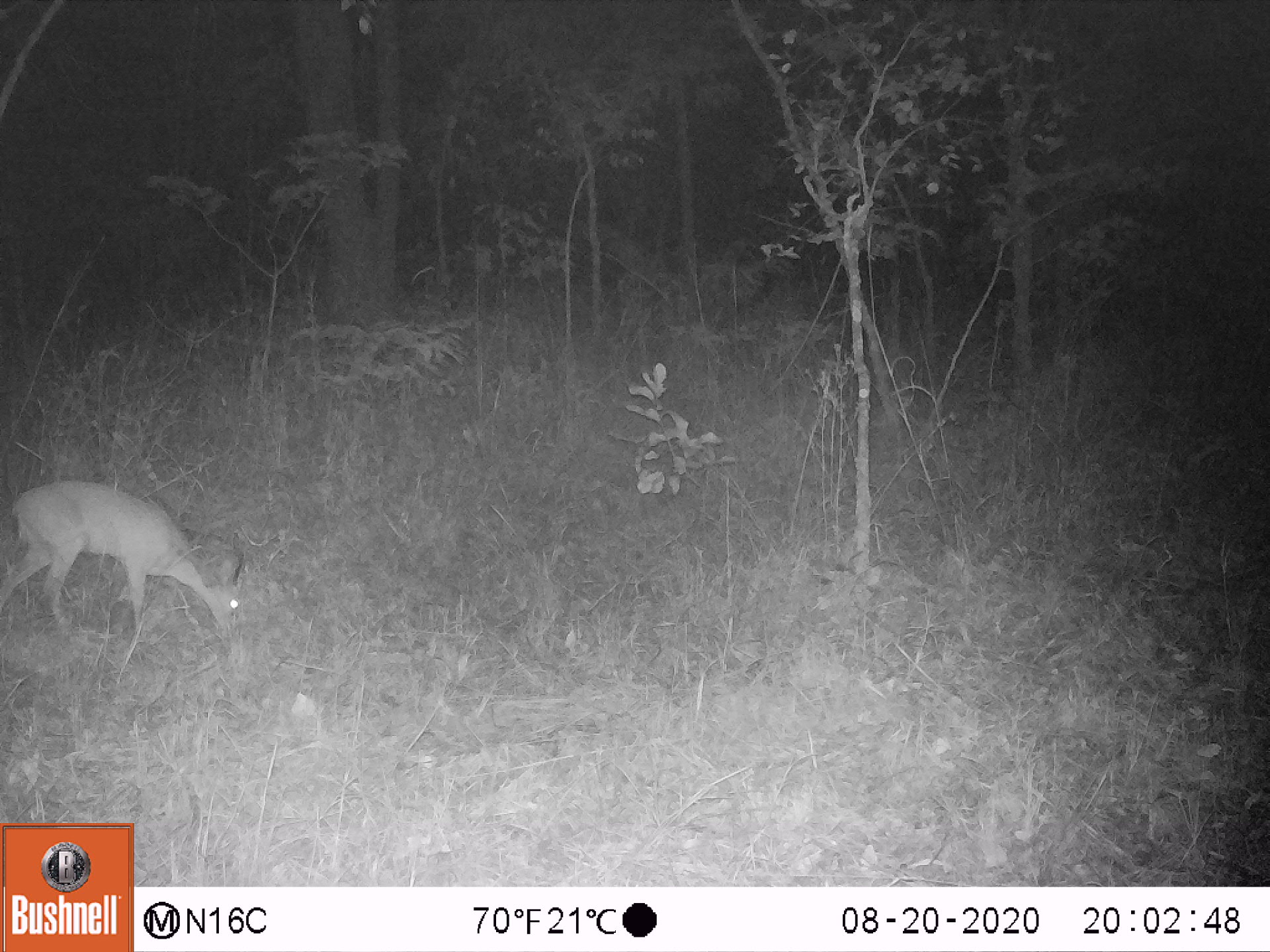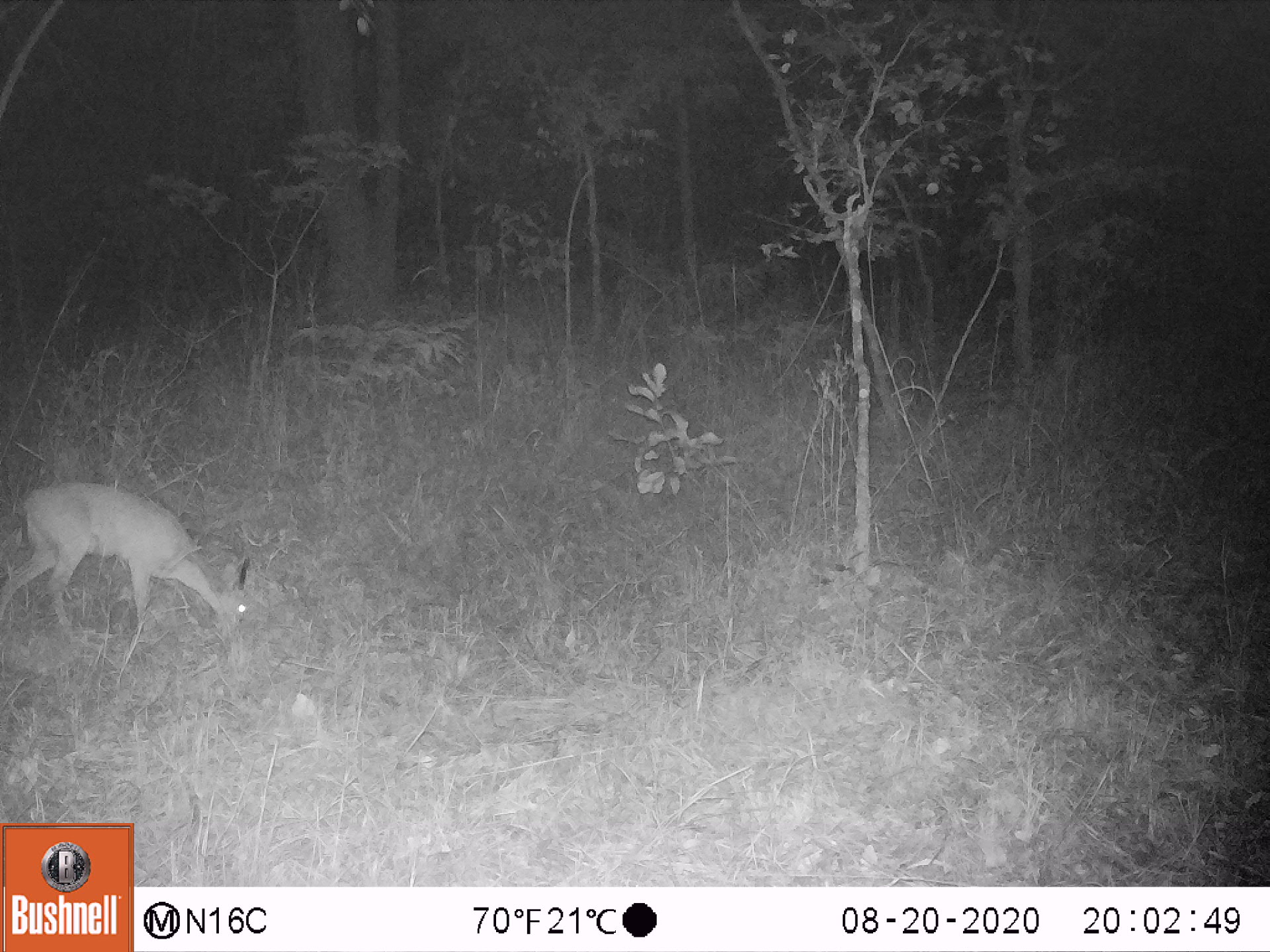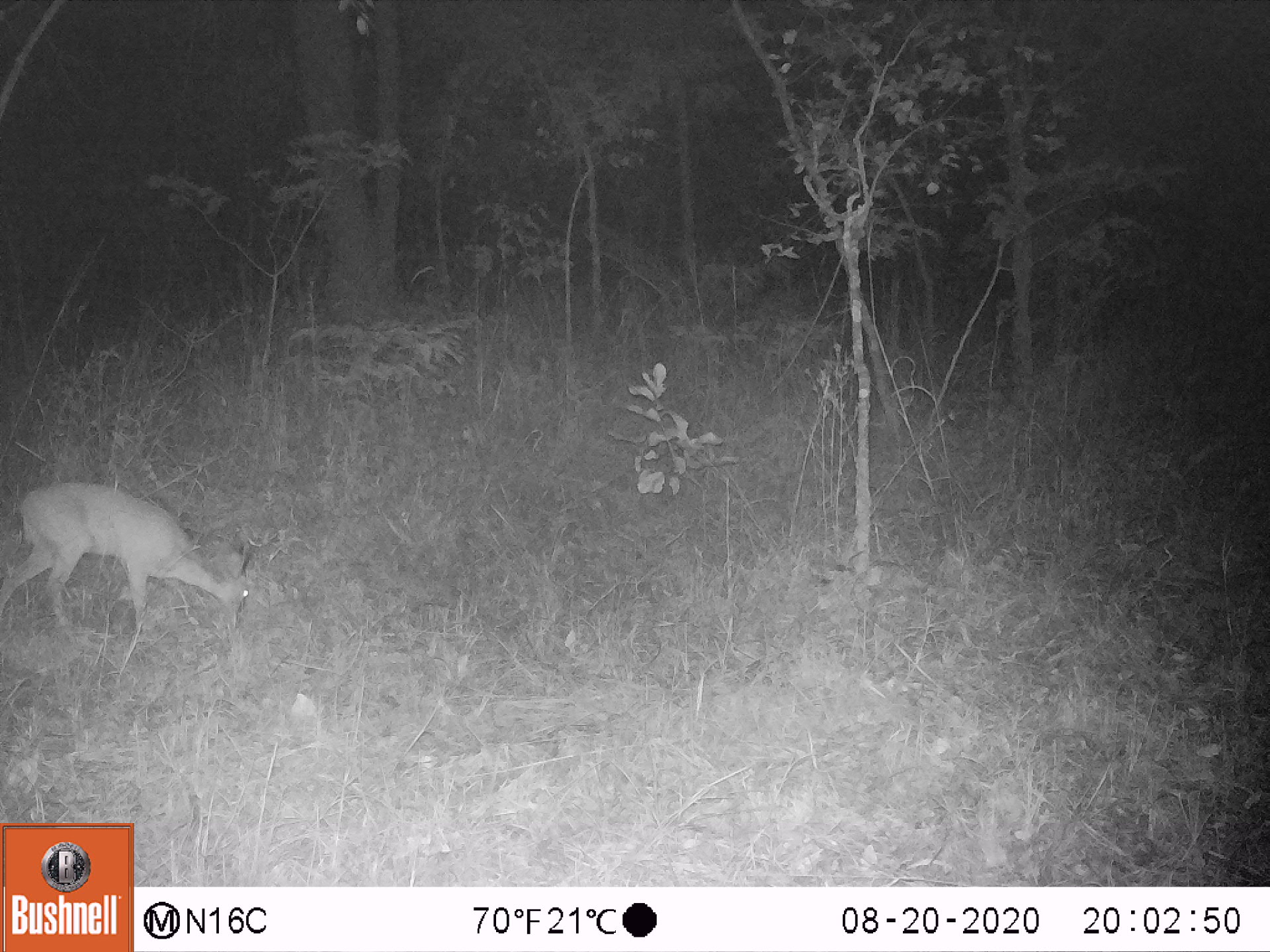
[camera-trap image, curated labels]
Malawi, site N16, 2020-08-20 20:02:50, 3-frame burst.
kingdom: Animalia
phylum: Chordata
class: Mammalia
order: Artiodactyla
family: Bovidae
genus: Sylvicapra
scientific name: Sylvicapra grimmia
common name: common duiker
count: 1